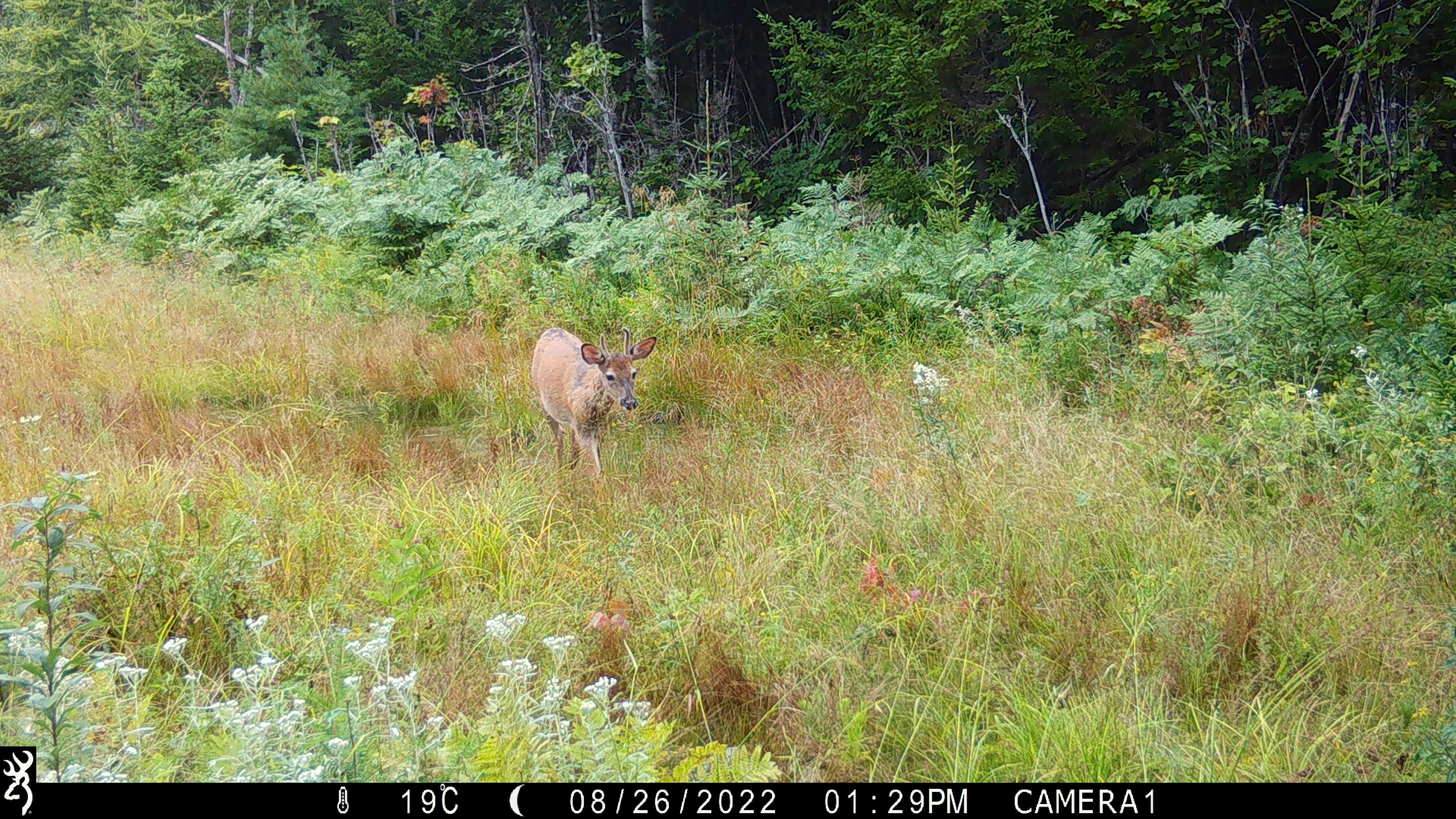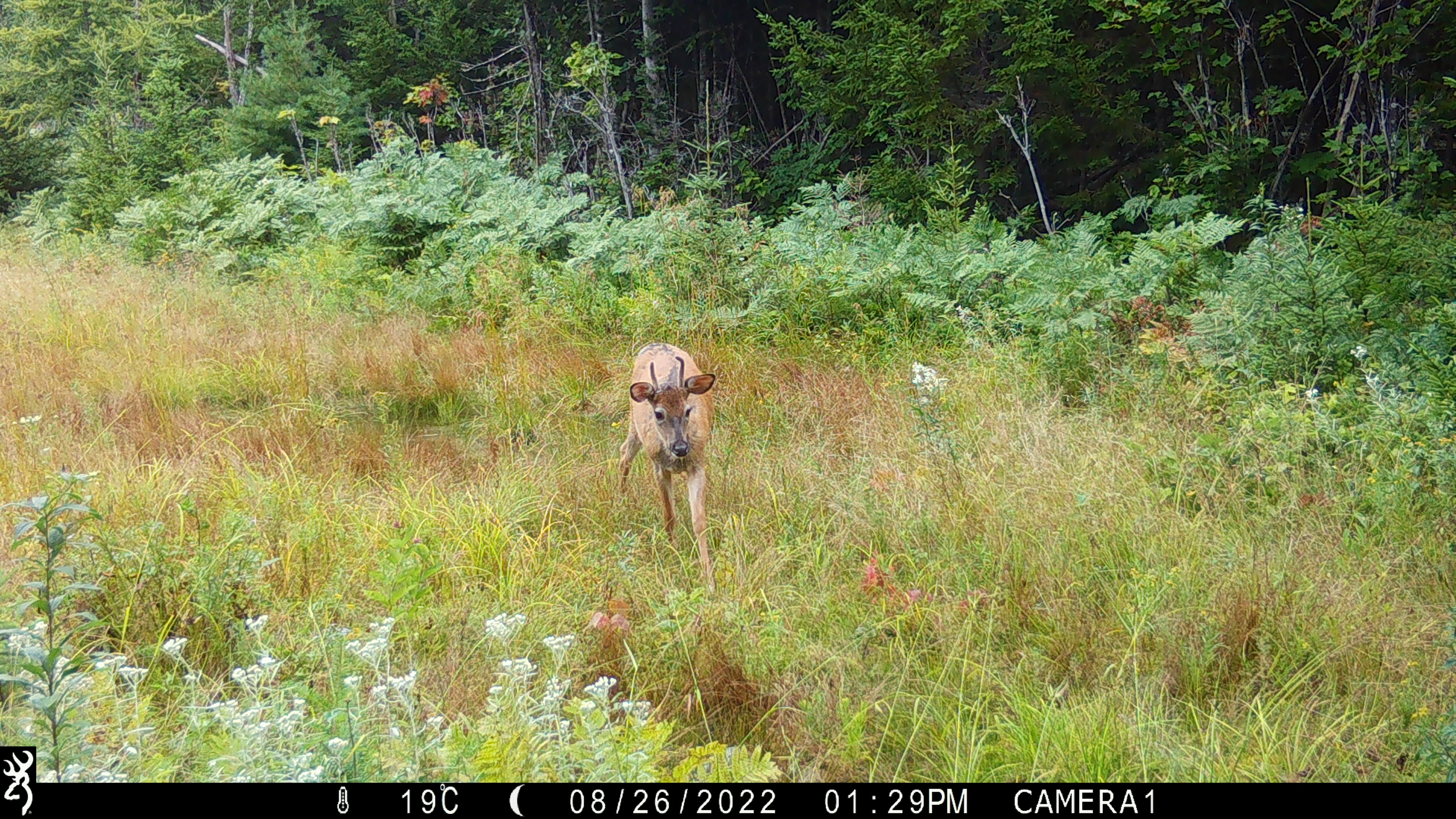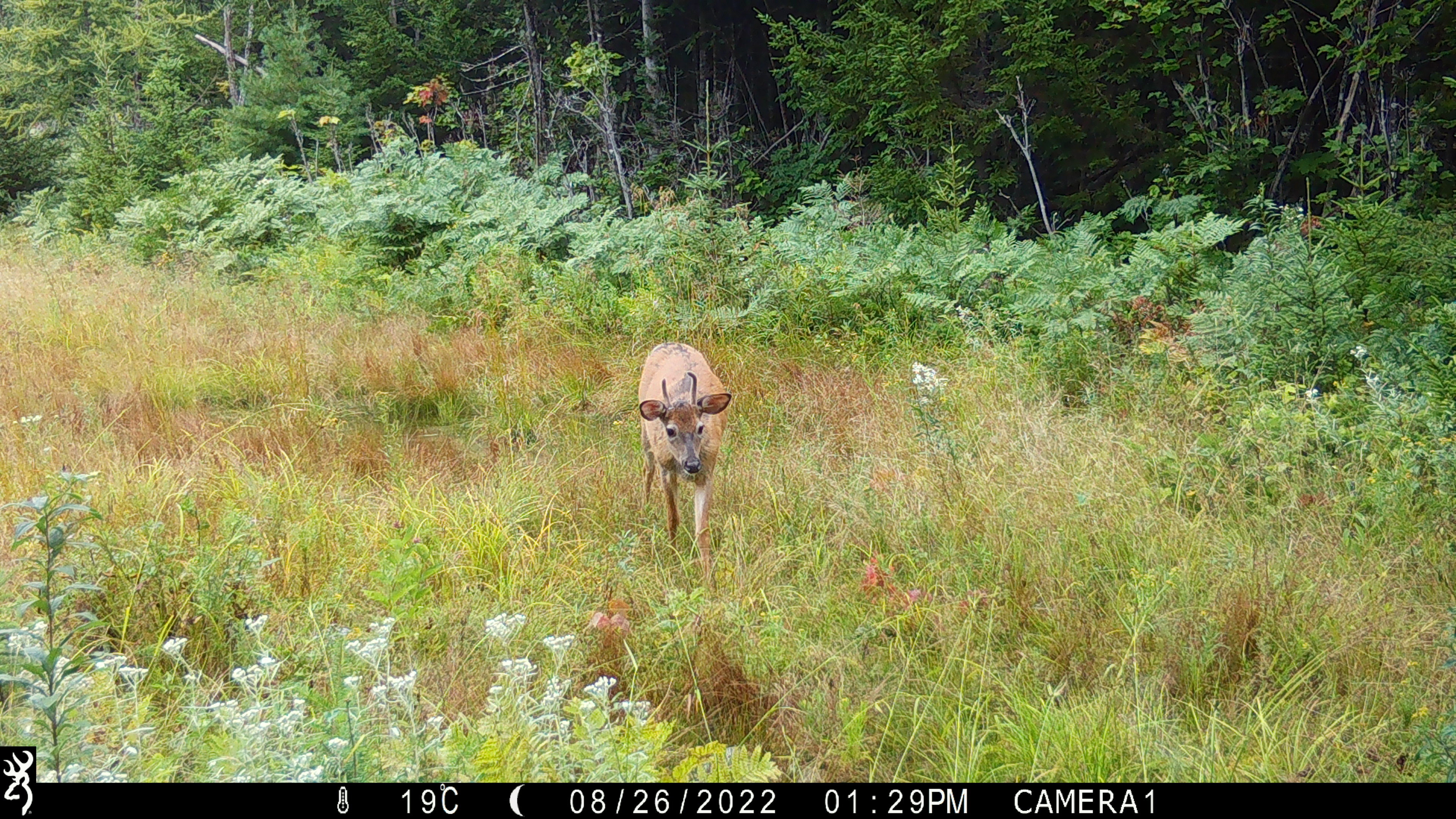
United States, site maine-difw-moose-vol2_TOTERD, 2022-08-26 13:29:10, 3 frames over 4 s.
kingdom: Animalia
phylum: Chordata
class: Mammalia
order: Artiodactyla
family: Cervidae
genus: Odocoileus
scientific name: Odocoileus virginianus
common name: white-tailed deer